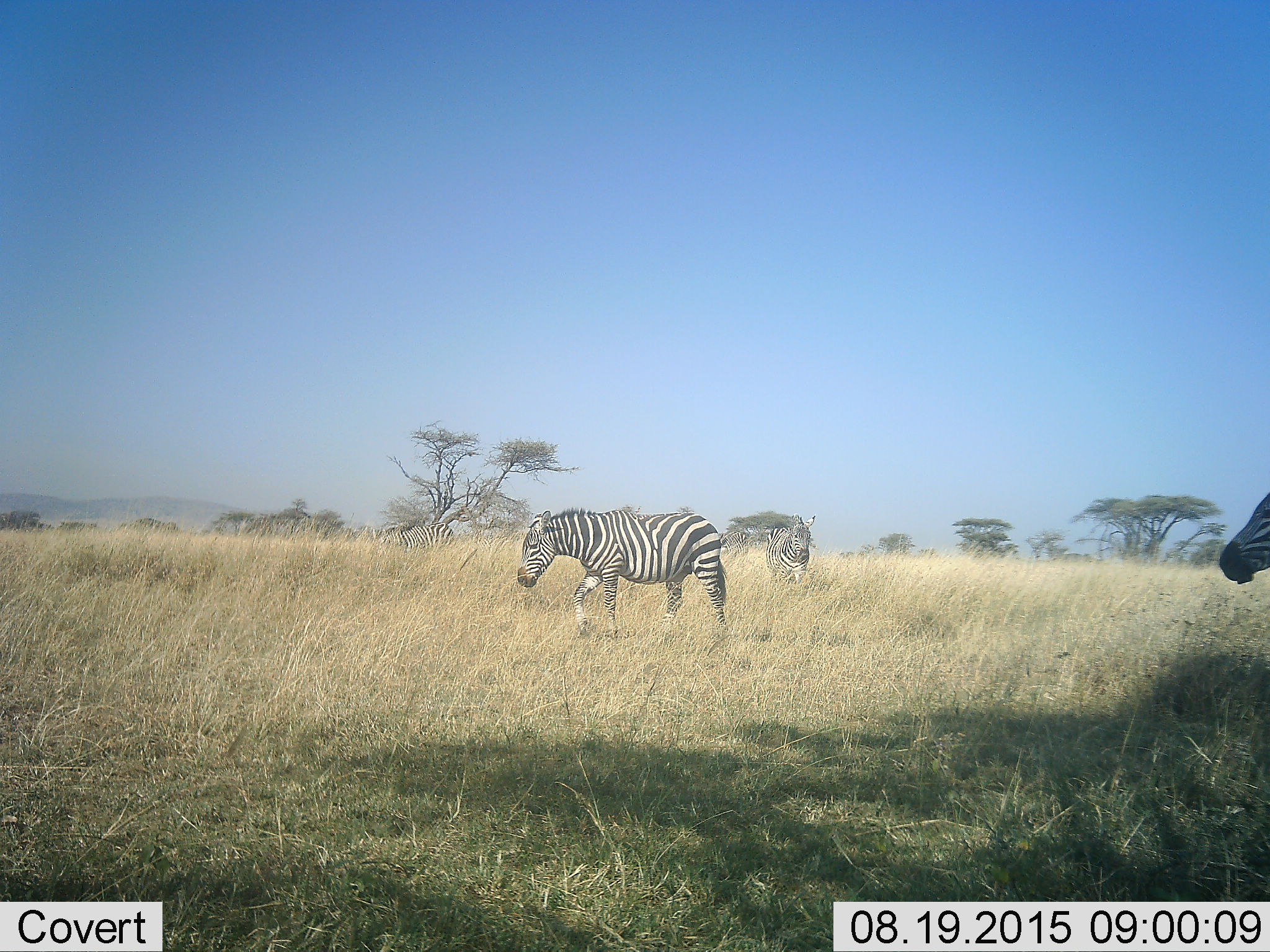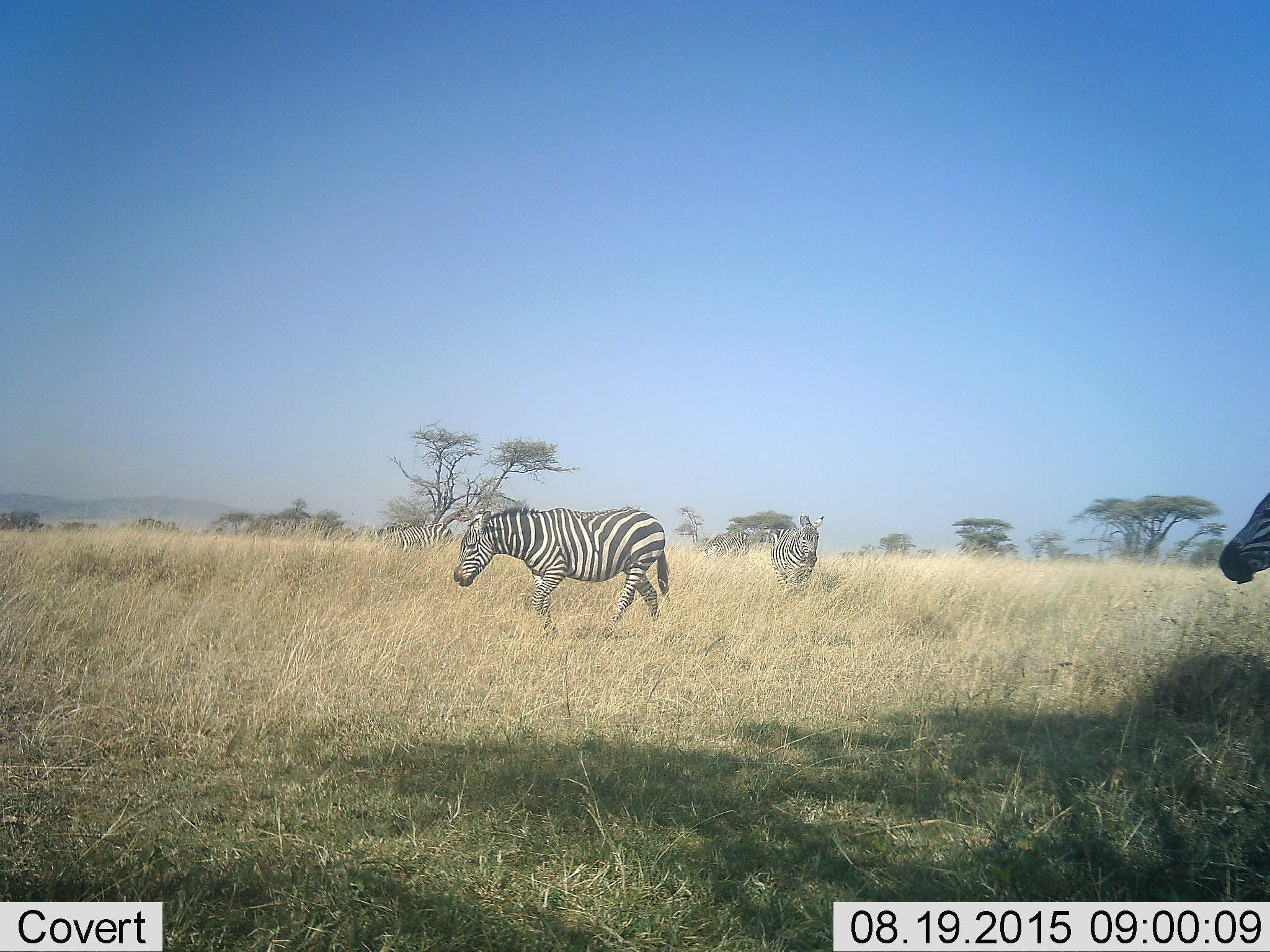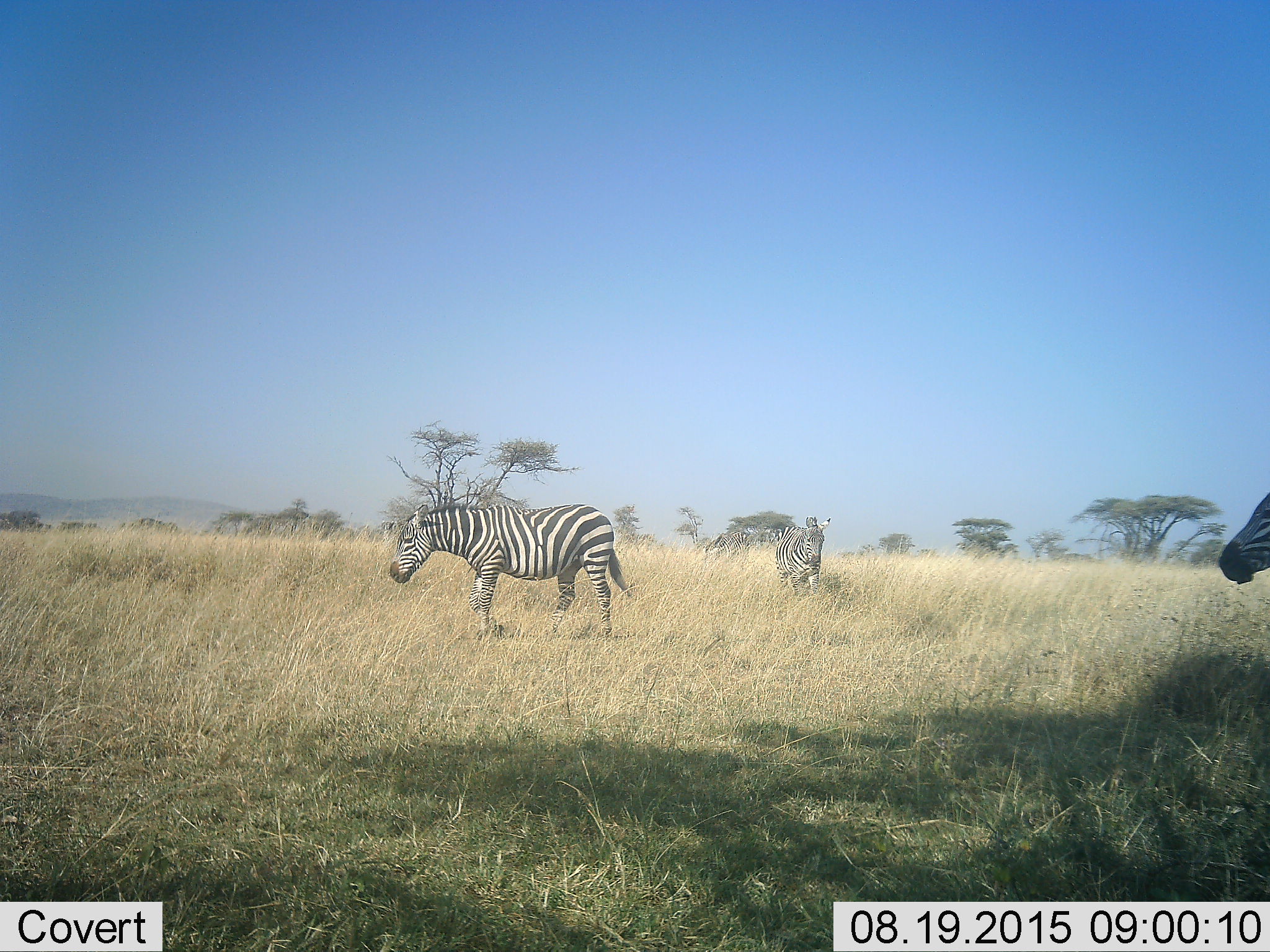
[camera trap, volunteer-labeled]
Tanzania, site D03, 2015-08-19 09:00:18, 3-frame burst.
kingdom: Animalia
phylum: Chordata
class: Mammalia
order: Perissodactyla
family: Equidae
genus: Equus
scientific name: Equus quagga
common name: plains zebra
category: zebra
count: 5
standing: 38%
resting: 0%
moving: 88%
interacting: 6%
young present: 6%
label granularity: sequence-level